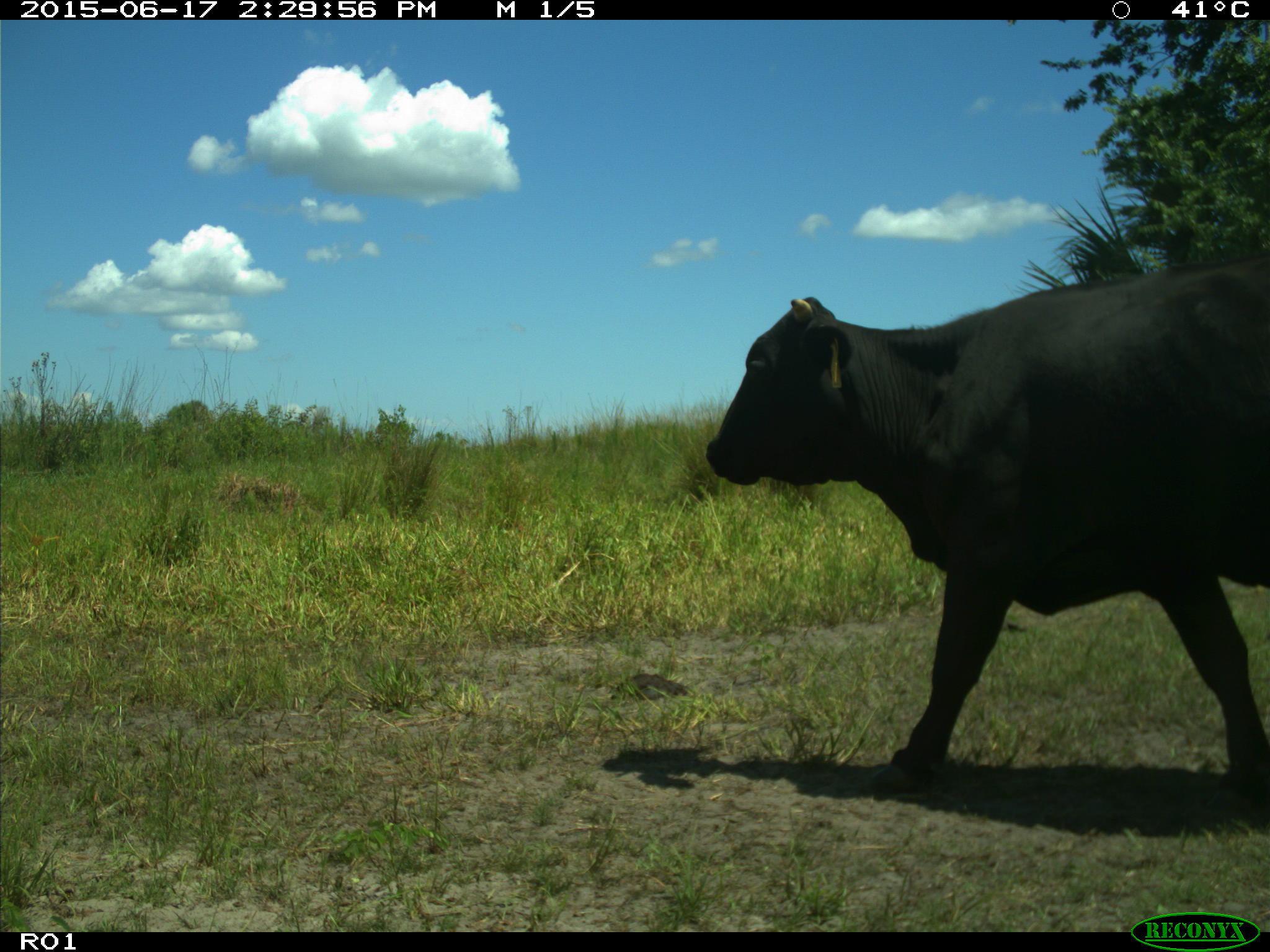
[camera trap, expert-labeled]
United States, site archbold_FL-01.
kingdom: Animalia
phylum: Chordata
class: Mammalia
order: Artiodactyla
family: Bovidae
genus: Bos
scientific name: Bos taurus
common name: domestic cow